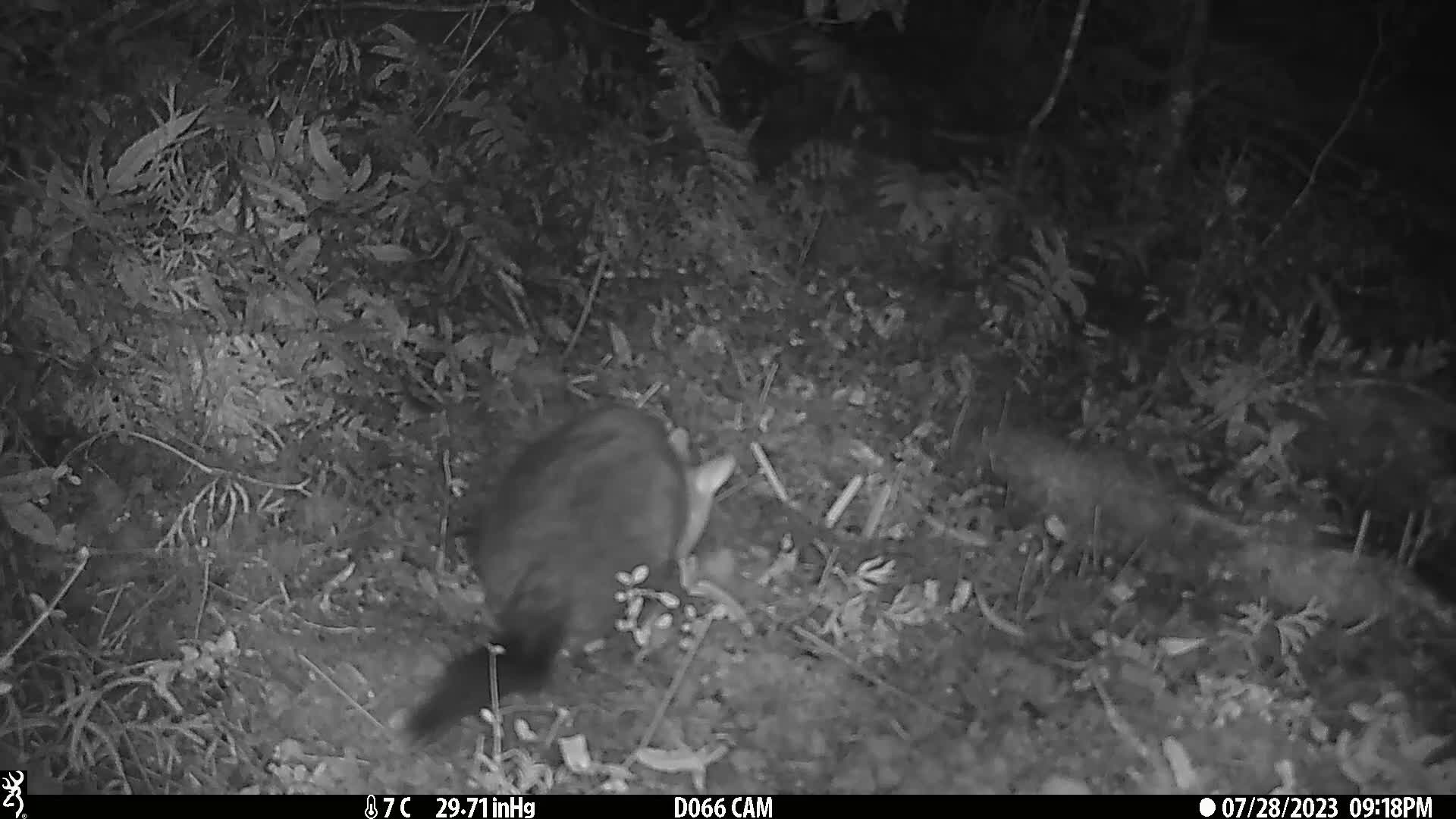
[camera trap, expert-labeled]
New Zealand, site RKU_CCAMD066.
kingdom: Animalia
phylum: Chordata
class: Mammalia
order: Diprotodontia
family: Phalangeridae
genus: Trichosurus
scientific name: Trichosurus vulpecula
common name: common brushtail possum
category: possum